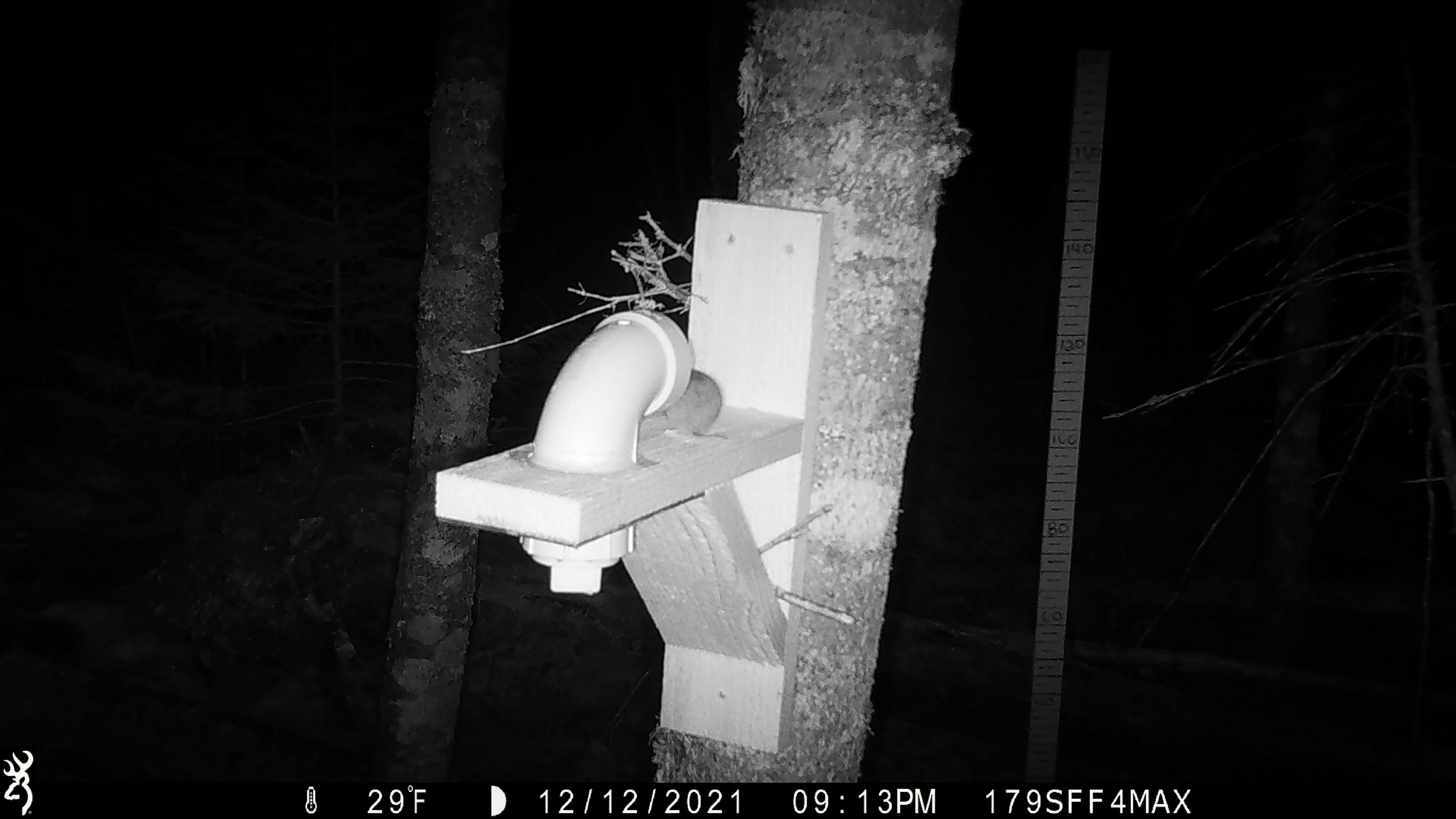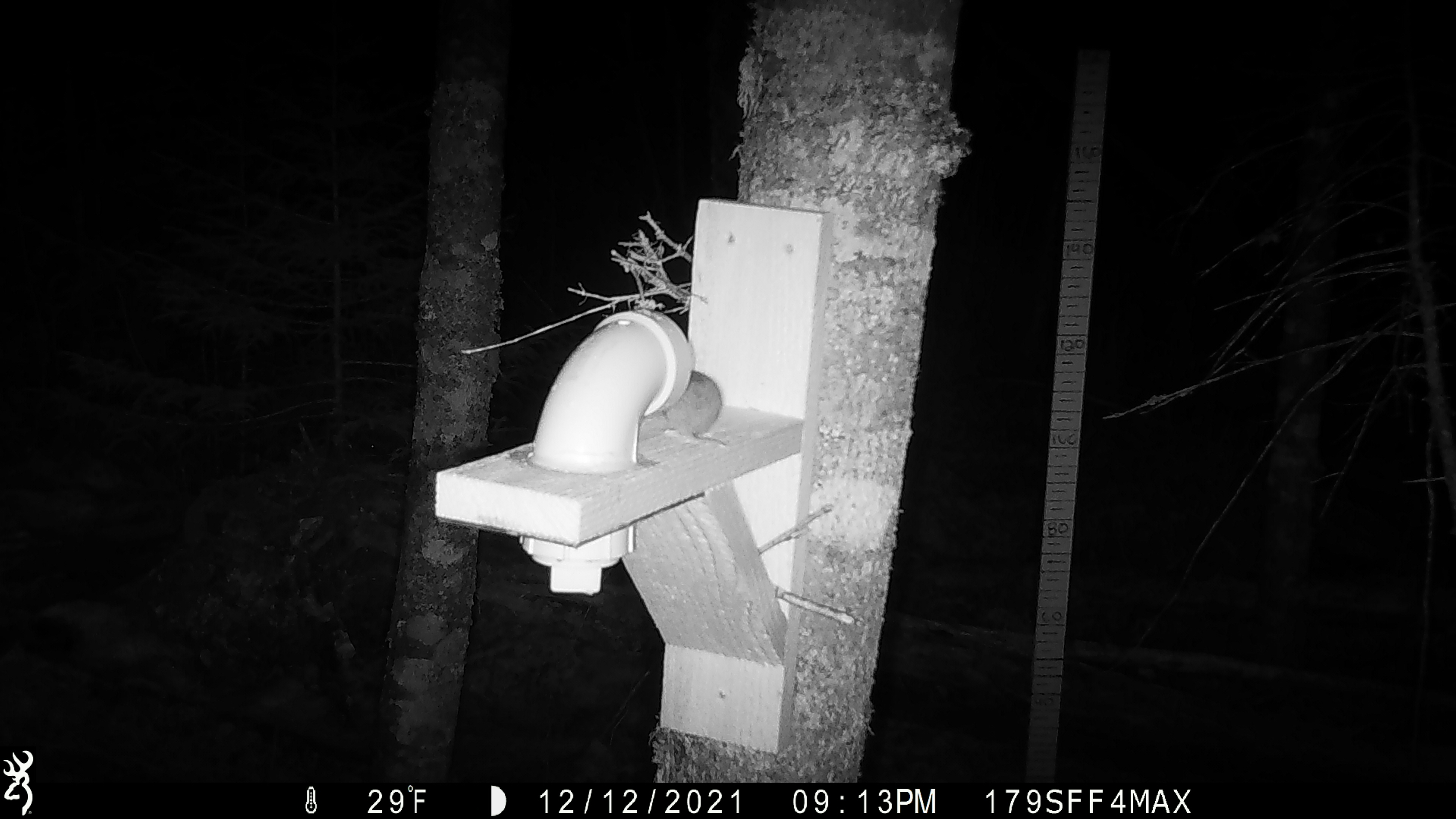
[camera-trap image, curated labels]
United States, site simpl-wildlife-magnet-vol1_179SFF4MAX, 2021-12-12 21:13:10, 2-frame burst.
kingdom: Animalia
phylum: Chordata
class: Mammalia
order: Rodentia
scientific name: Rodentia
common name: mouse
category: mouse sp.